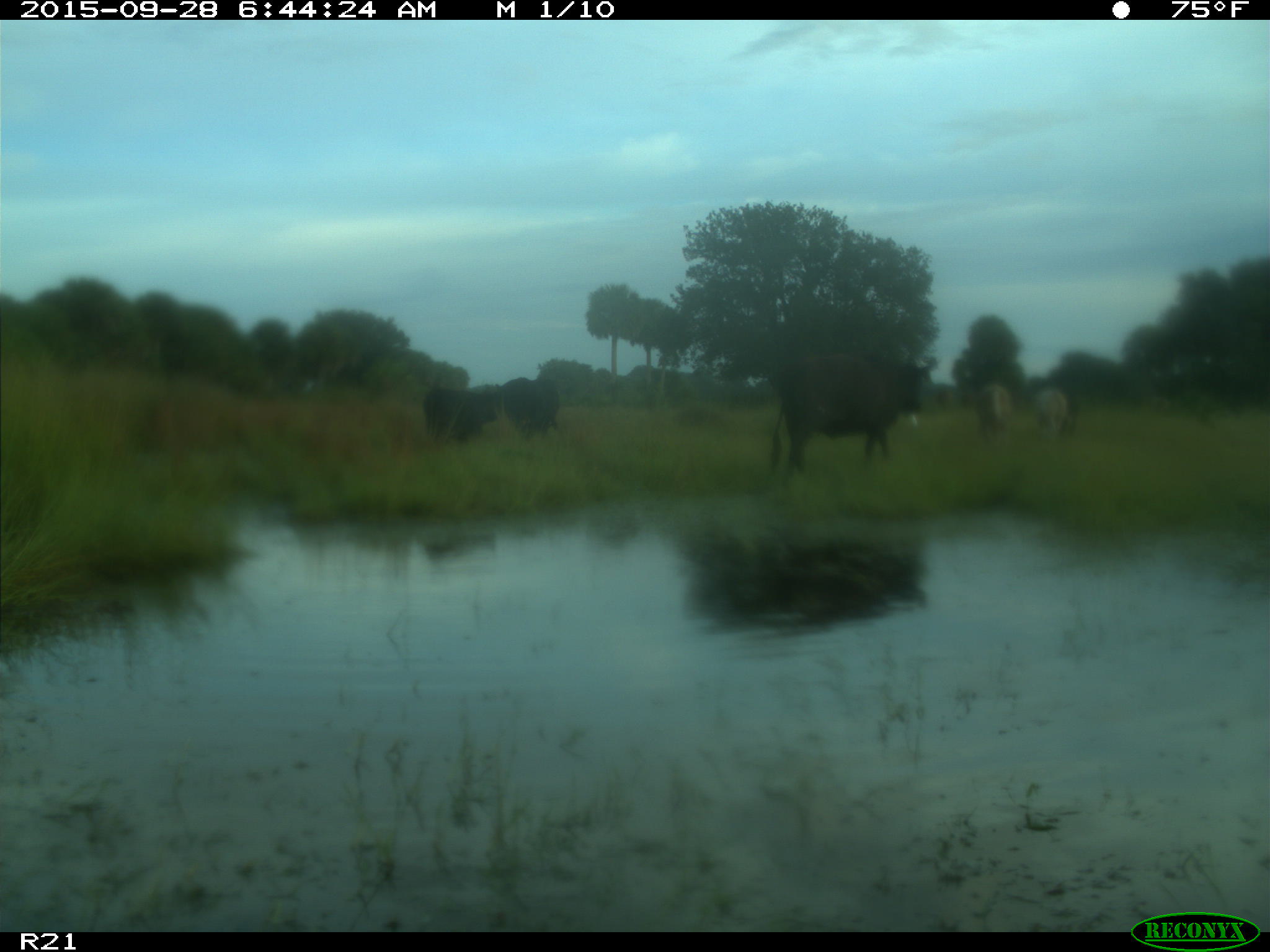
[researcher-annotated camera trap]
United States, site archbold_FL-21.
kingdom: Animalia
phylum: Chordata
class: Mammalia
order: Artiodactyla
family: Bovidae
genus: Bos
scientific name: Bos taurus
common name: domestic cow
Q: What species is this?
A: Bos taurus (domestic cow).